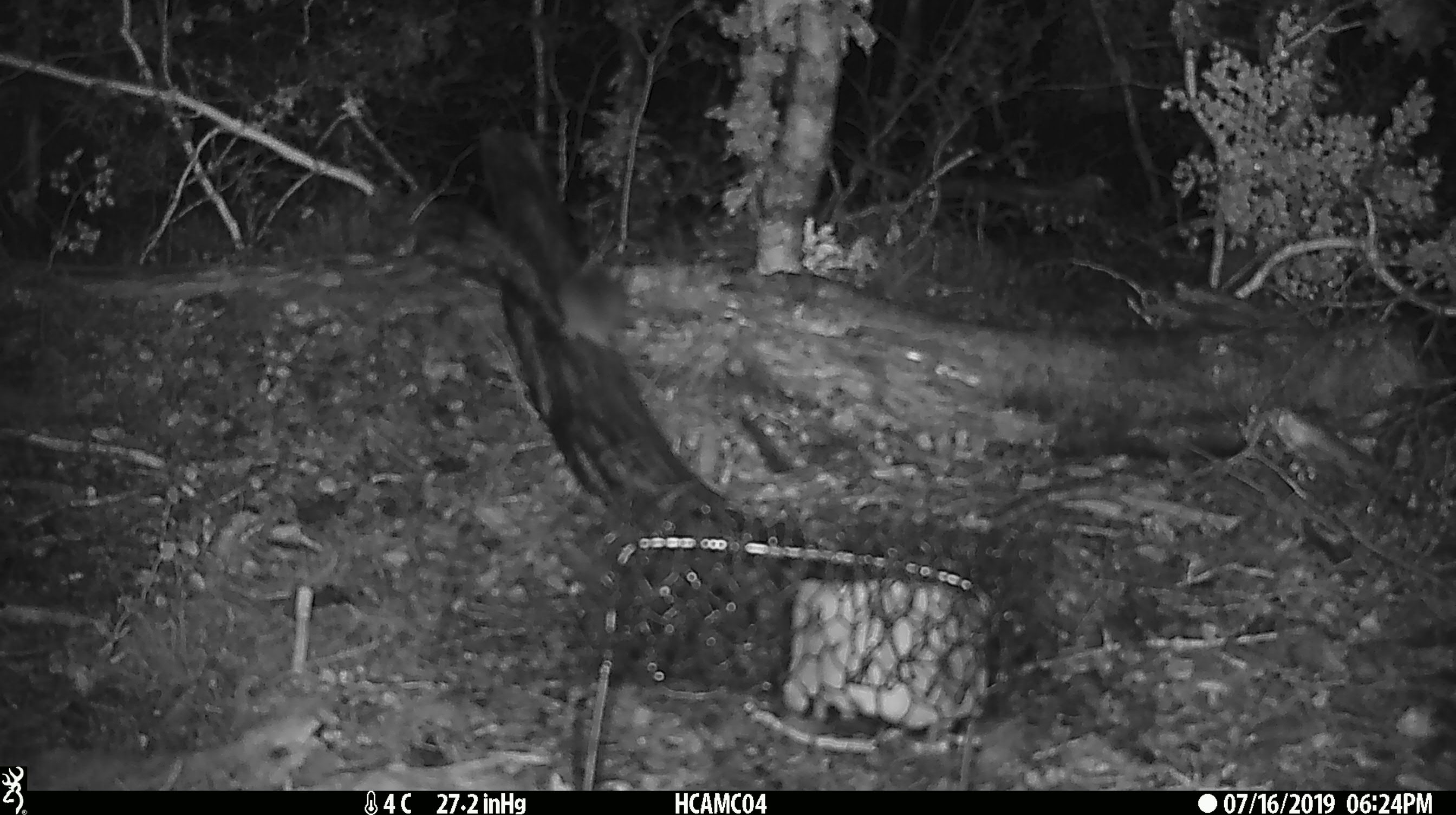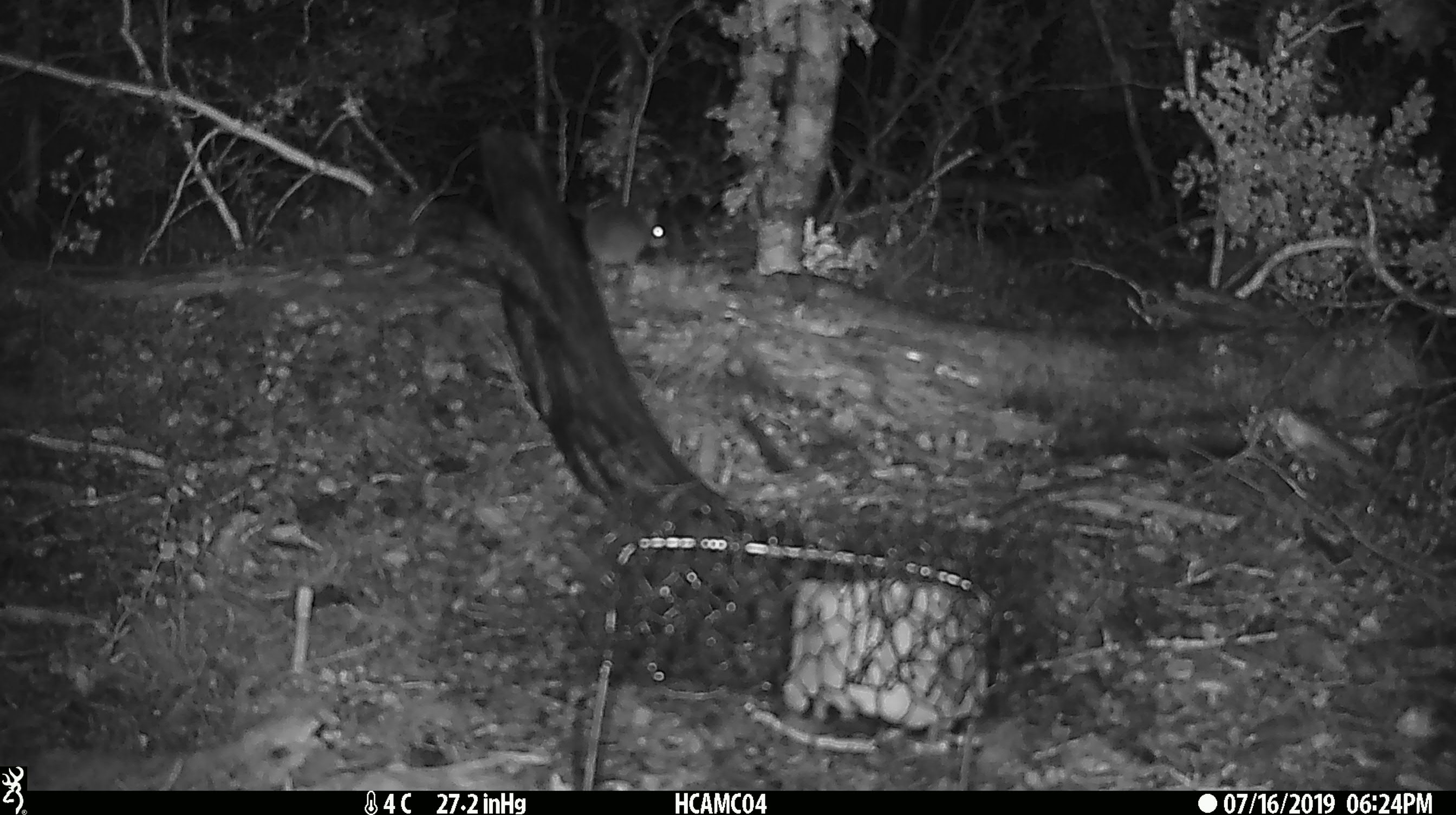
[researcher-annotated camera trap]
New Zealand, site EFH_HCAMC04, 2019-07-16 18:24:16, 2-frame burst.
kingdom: Animalia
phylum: Chordata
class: Mammalia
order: Rodentia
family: Muridae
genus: Mus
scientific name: Mus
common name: mouse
Mouse (Mus).